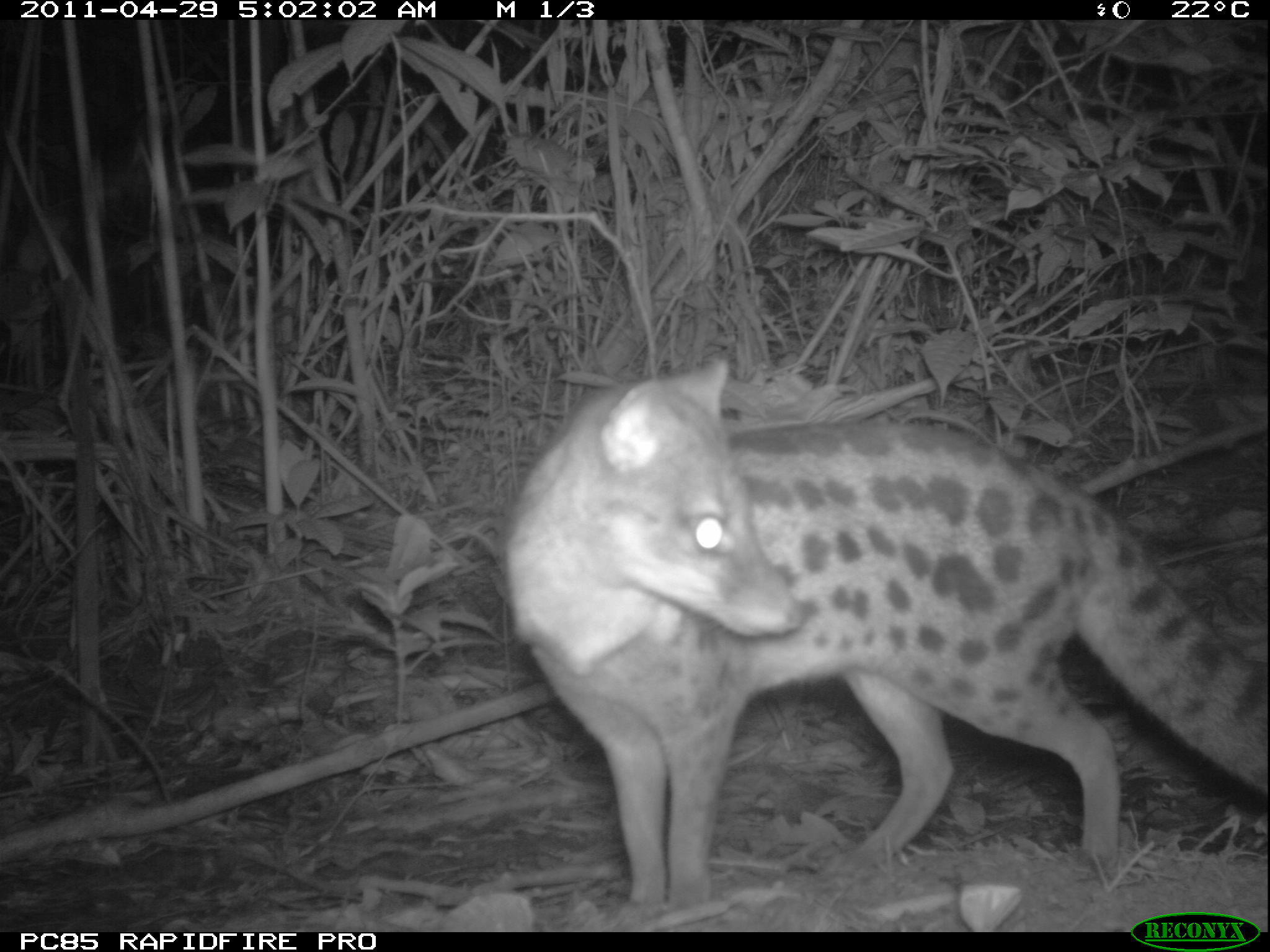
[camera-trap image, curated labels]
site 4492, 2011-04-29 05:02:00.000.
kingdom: Animalia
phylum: Chordata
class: Mammalia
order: Carnivora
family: Eupleridae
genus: Fossa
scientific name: Fossa fossana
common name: fanaloka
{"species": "Fossa fossana (fanaloka)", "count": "1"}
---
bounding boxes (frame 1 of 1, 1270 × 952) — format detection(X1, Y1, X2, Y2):
fossa fossana: detection(503, 353, 1262, 910)